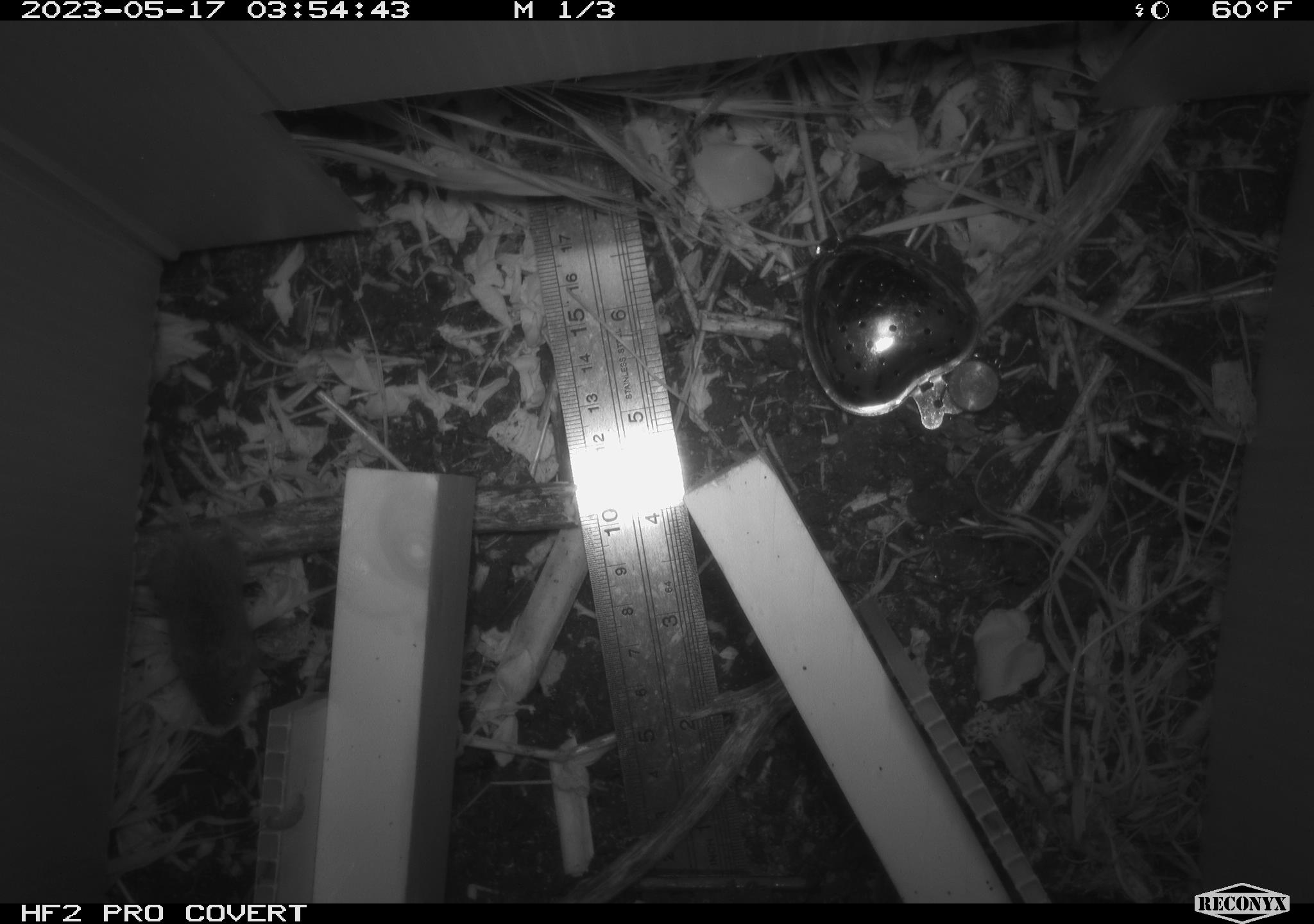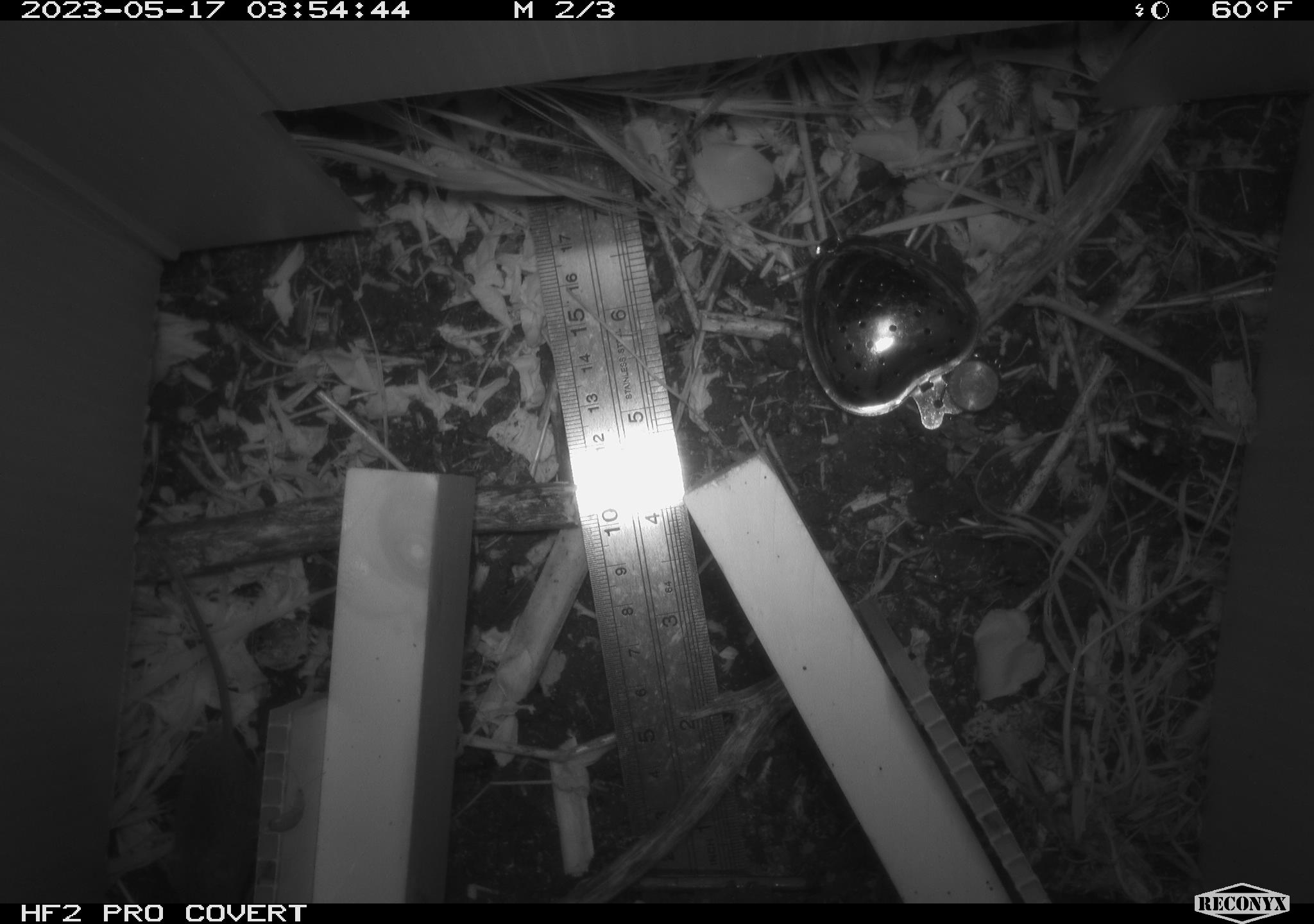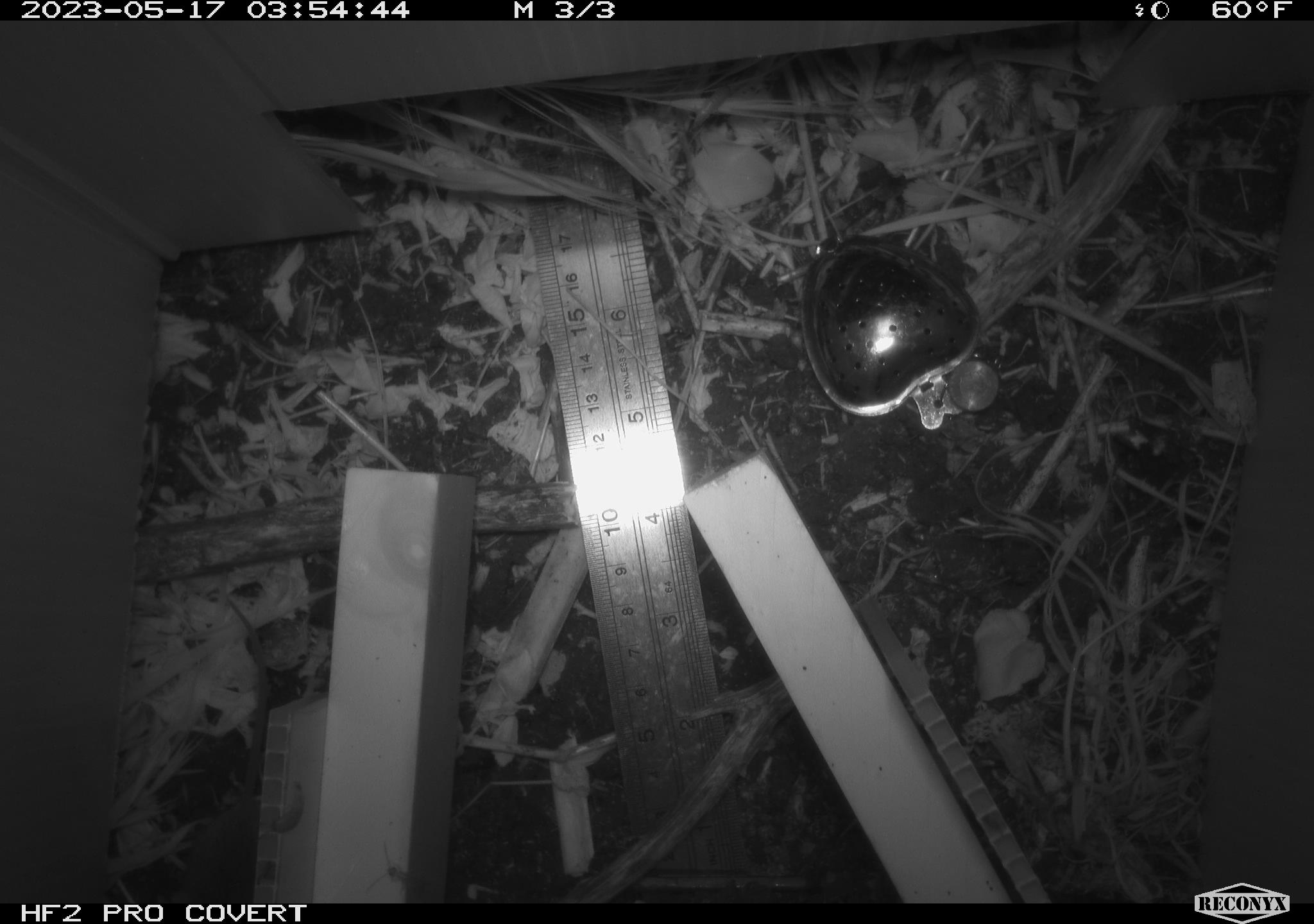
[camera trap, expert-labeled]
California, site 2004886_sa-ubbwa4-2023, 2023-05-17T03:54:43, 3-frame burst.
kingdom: Animalia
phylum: Chordata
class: Mammalia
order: Rodentia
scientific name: Rodentia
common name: mouse species